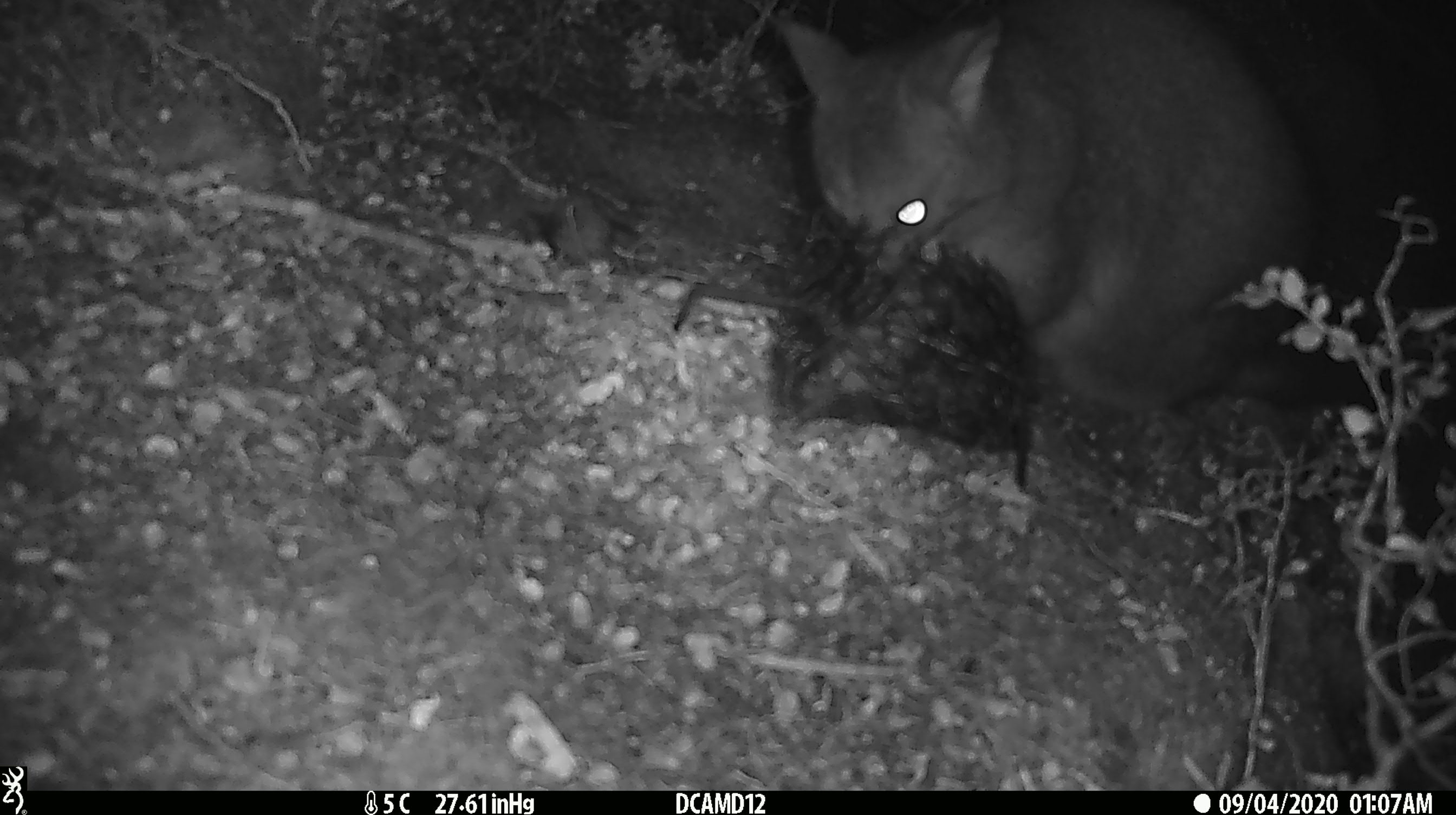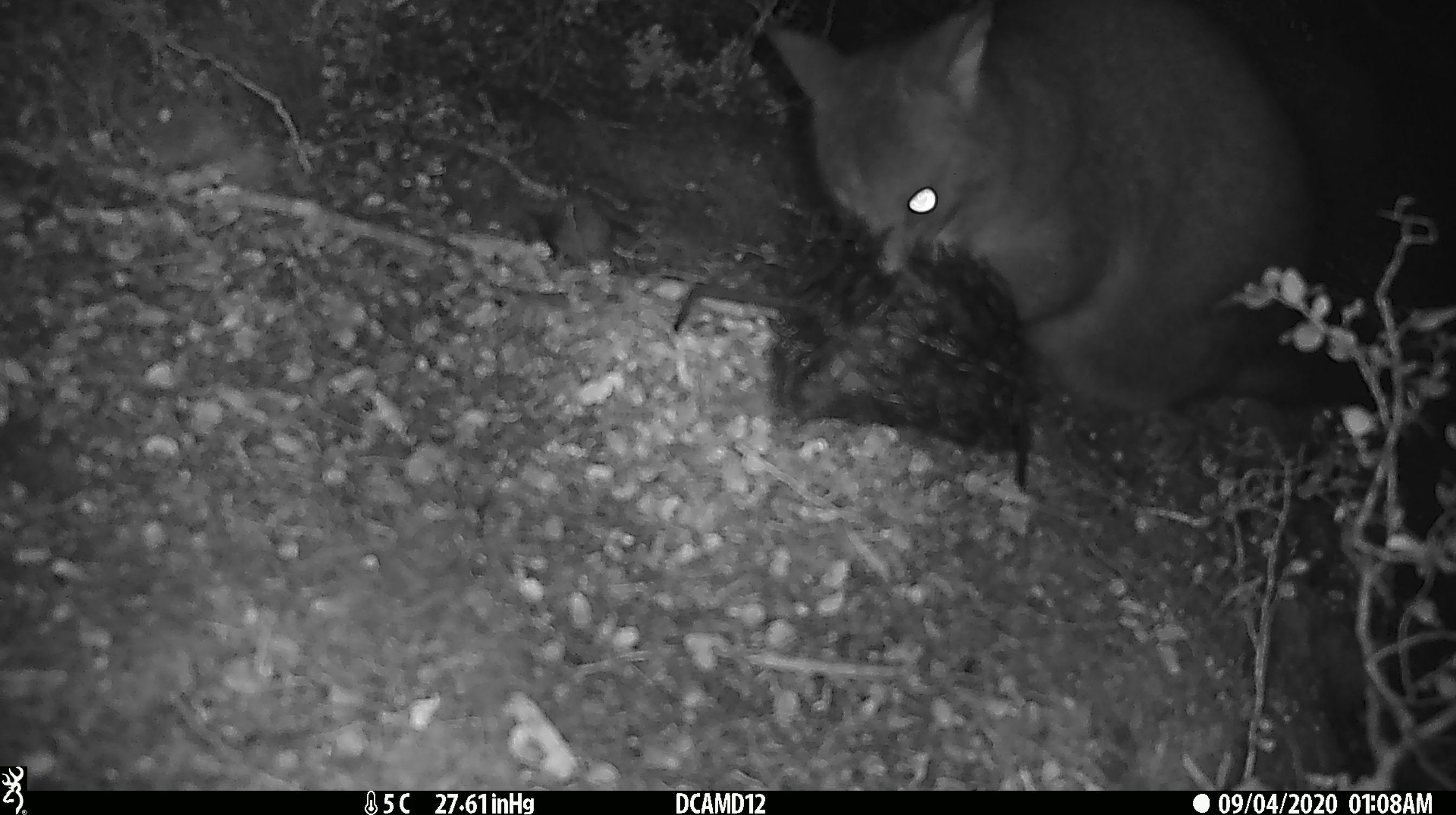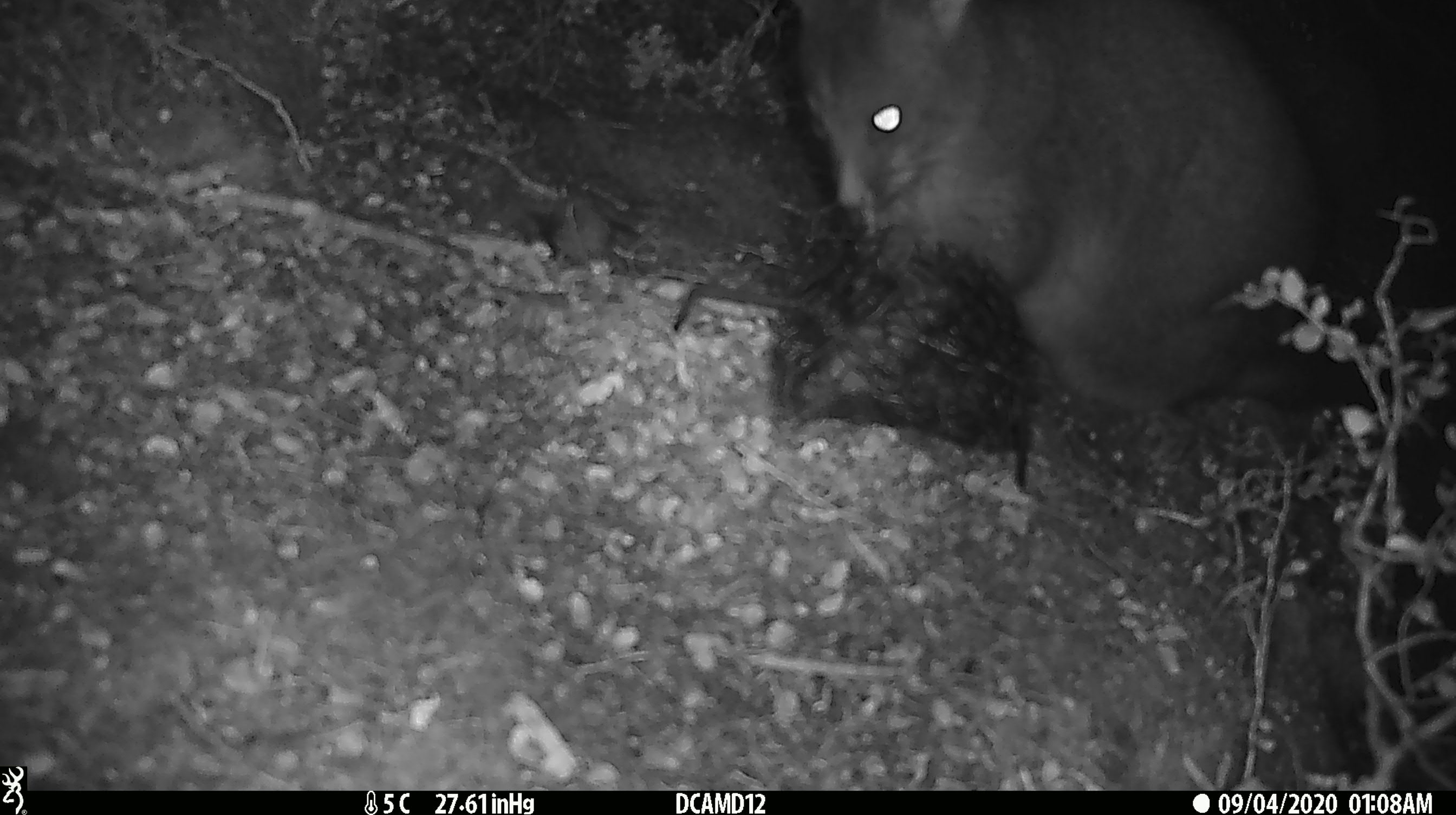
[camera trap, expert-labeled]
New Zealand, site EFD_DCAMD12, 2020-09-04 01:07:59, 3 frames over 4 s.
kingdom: Animalia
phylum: Chordata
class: Mammalia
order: Diprotodontia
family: Phalangeridae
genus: Trichosurus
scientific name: Trichosurus vulpecula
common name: common brushtail possum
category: possum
Possum (common brushtail possum) (Trichosurus vulpecula).